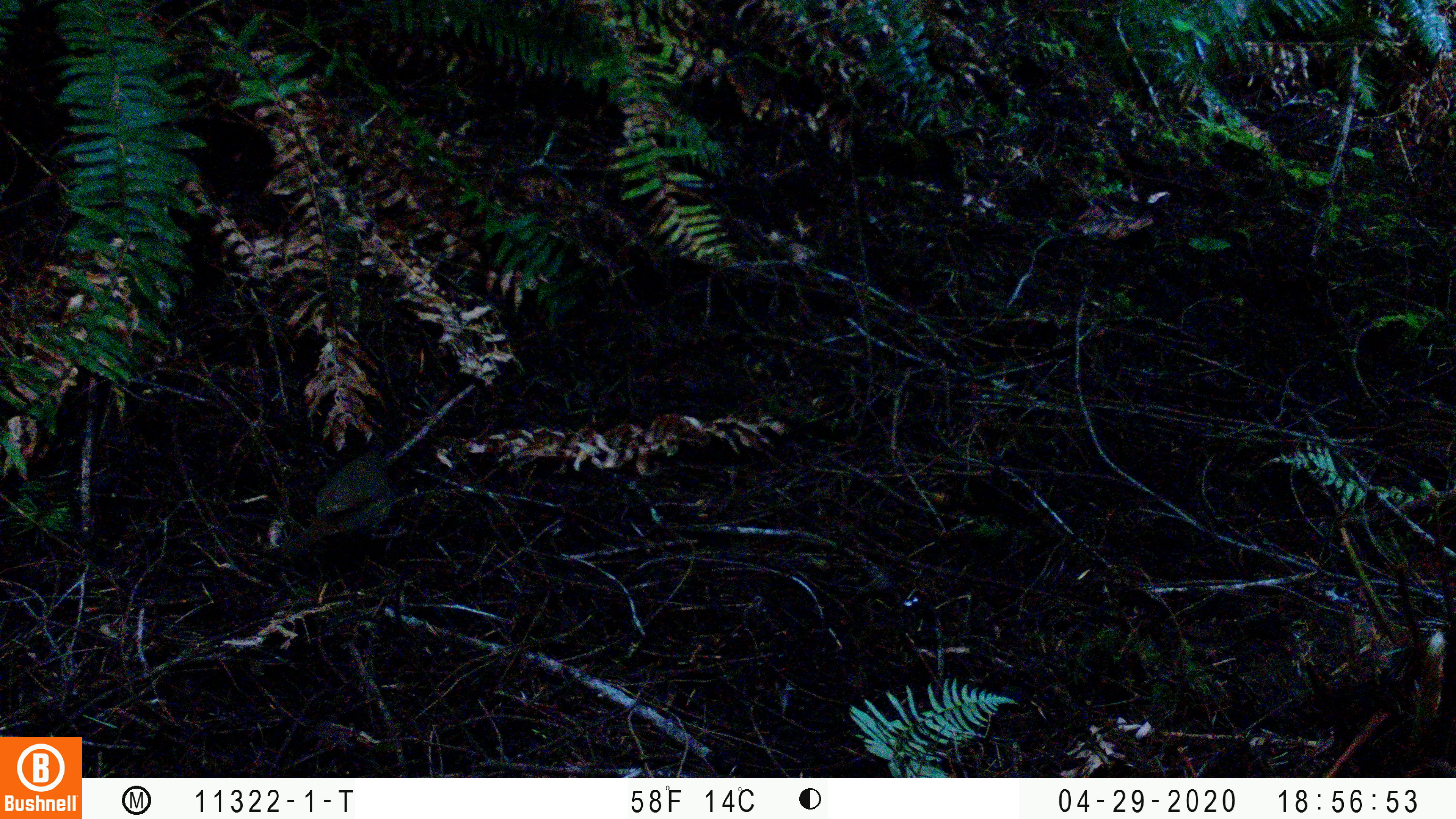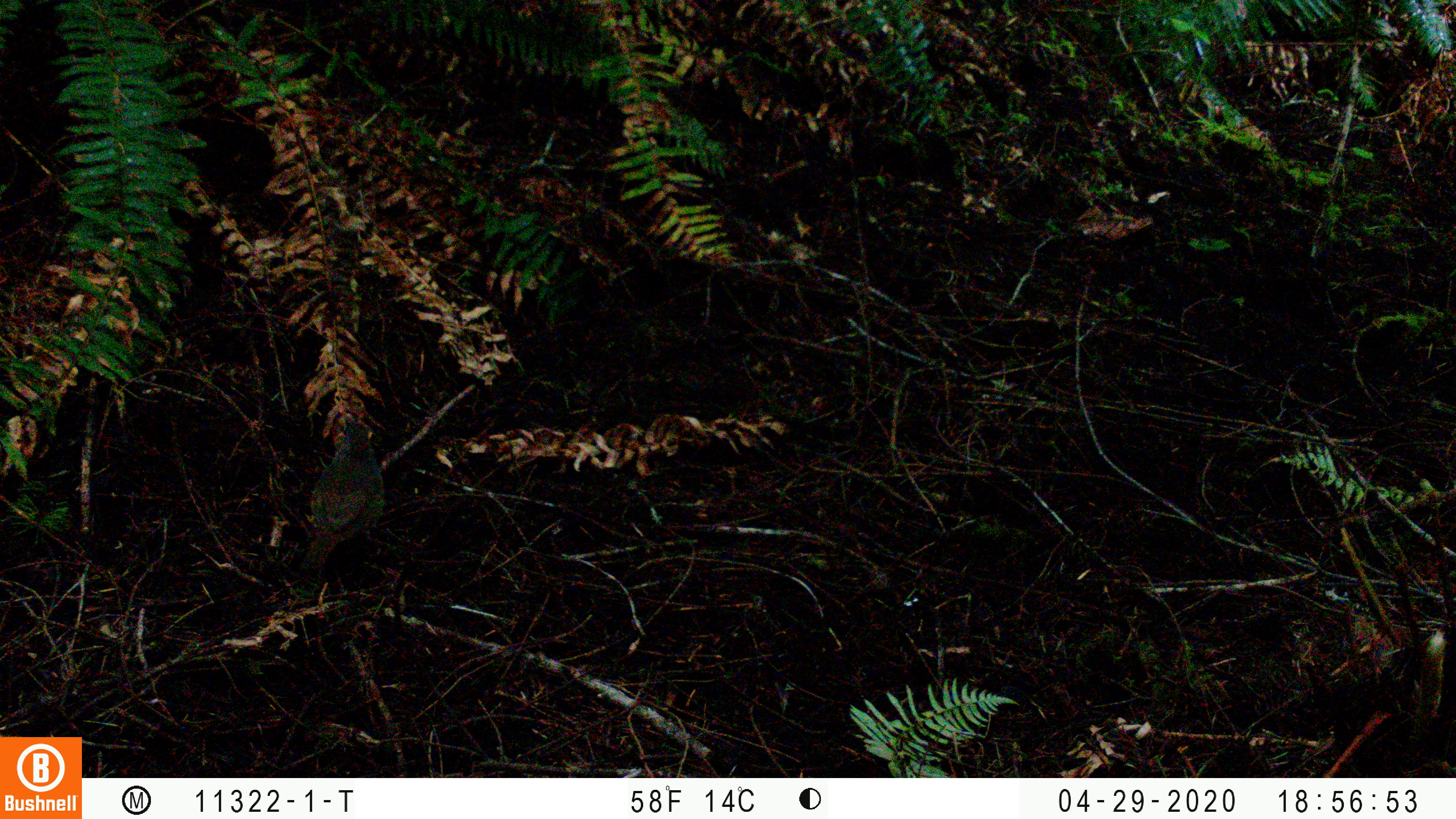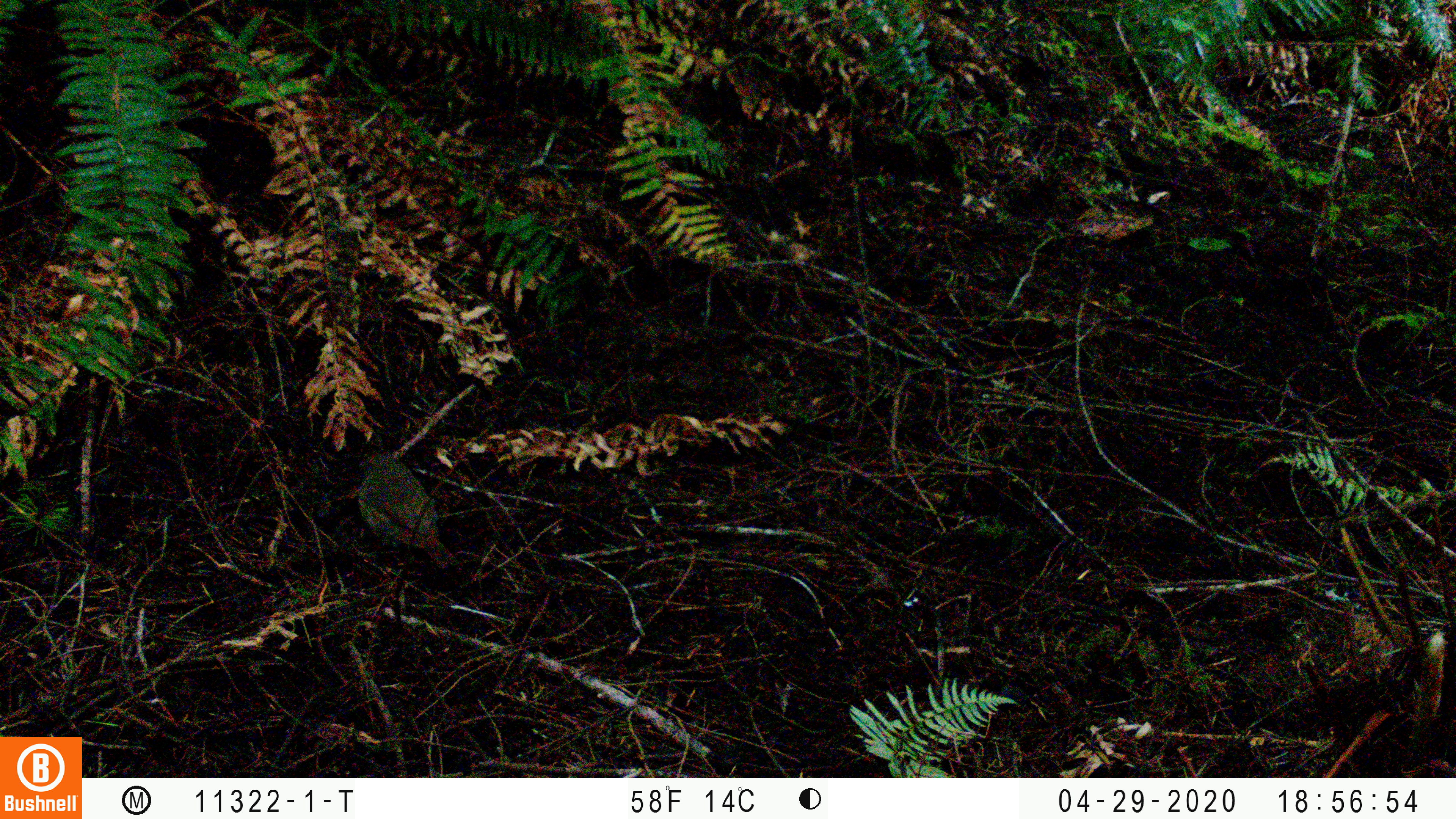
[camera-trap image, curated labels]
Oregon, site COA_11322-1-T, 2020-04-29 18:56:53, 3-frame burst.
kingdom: Animalia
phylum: Chordata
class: Aves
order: Passeriformes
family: Turdidae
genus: Catharus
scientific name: Catharus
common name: brown thrushes and nightingale-thrushes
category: catharus species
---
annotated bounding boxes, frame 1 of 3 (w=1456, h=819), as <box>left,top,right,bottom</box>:
catharus species: <box>282,444,414,549</box>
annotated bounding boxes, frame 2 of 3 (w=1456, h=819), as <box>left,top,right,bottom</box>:
catharus species: <box>285,412,391,584</box>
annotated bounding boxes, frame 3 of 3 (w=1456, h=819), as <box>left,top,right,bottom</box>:
catharus species: <box>344,443,467,577</box>